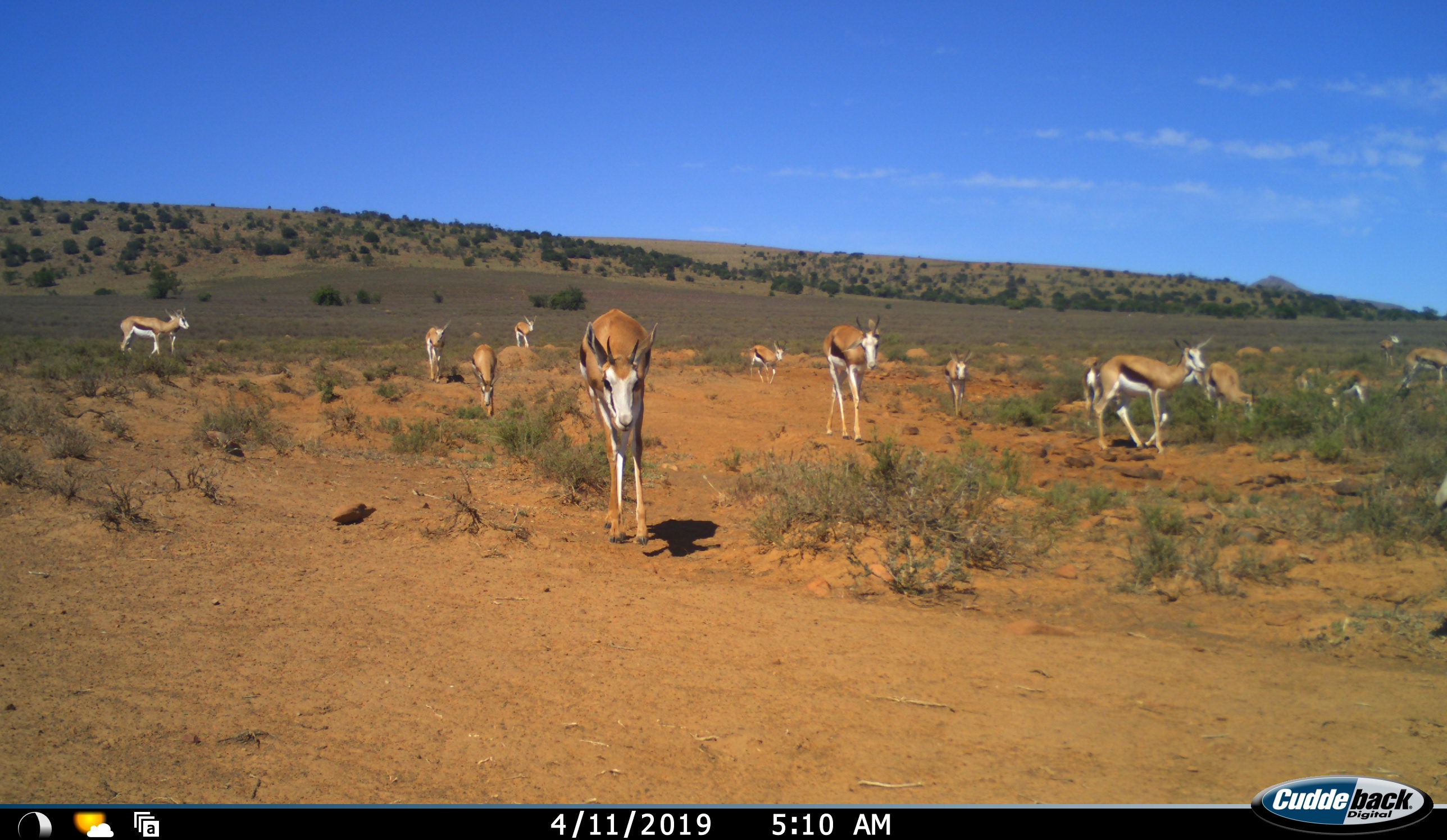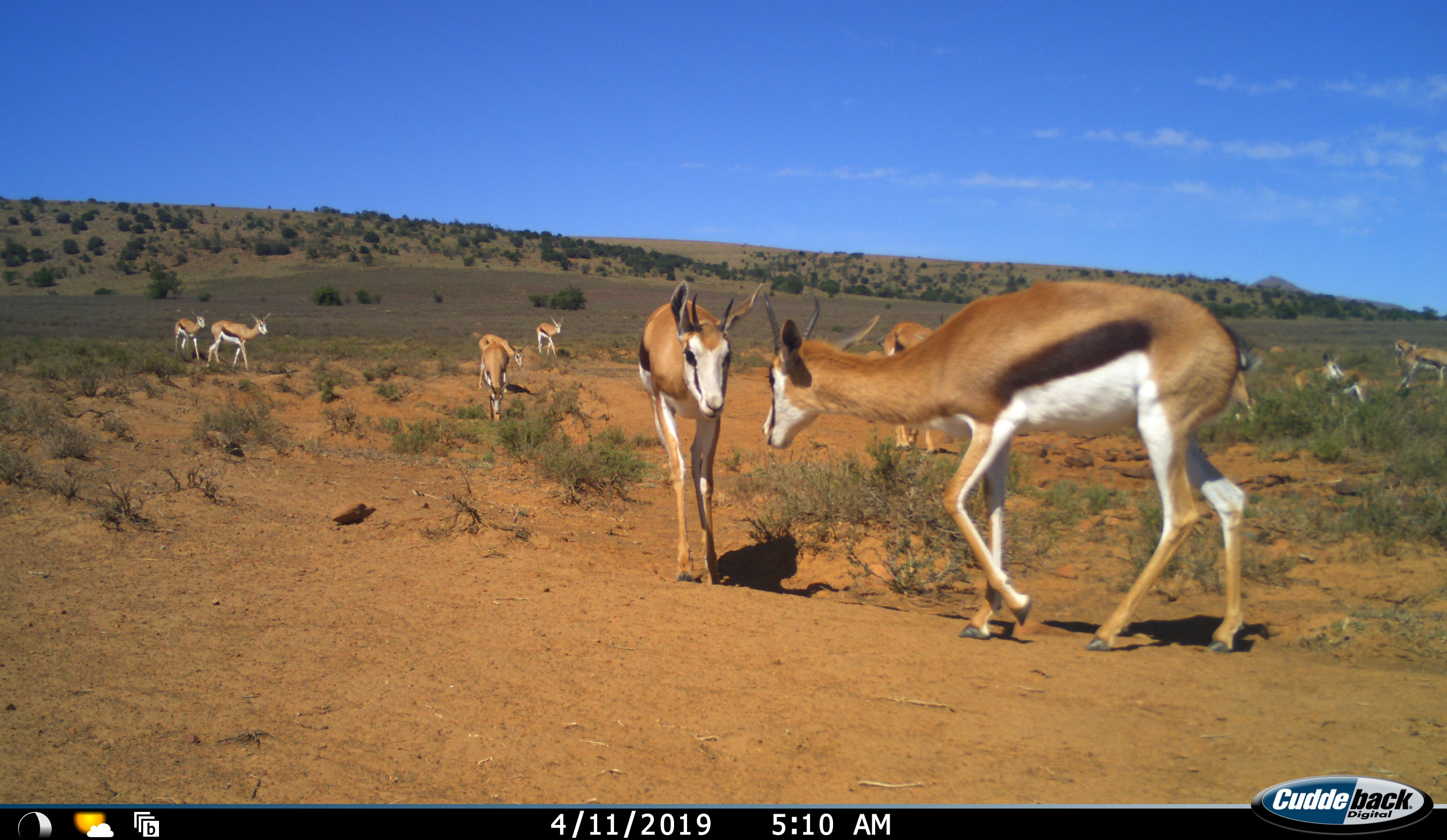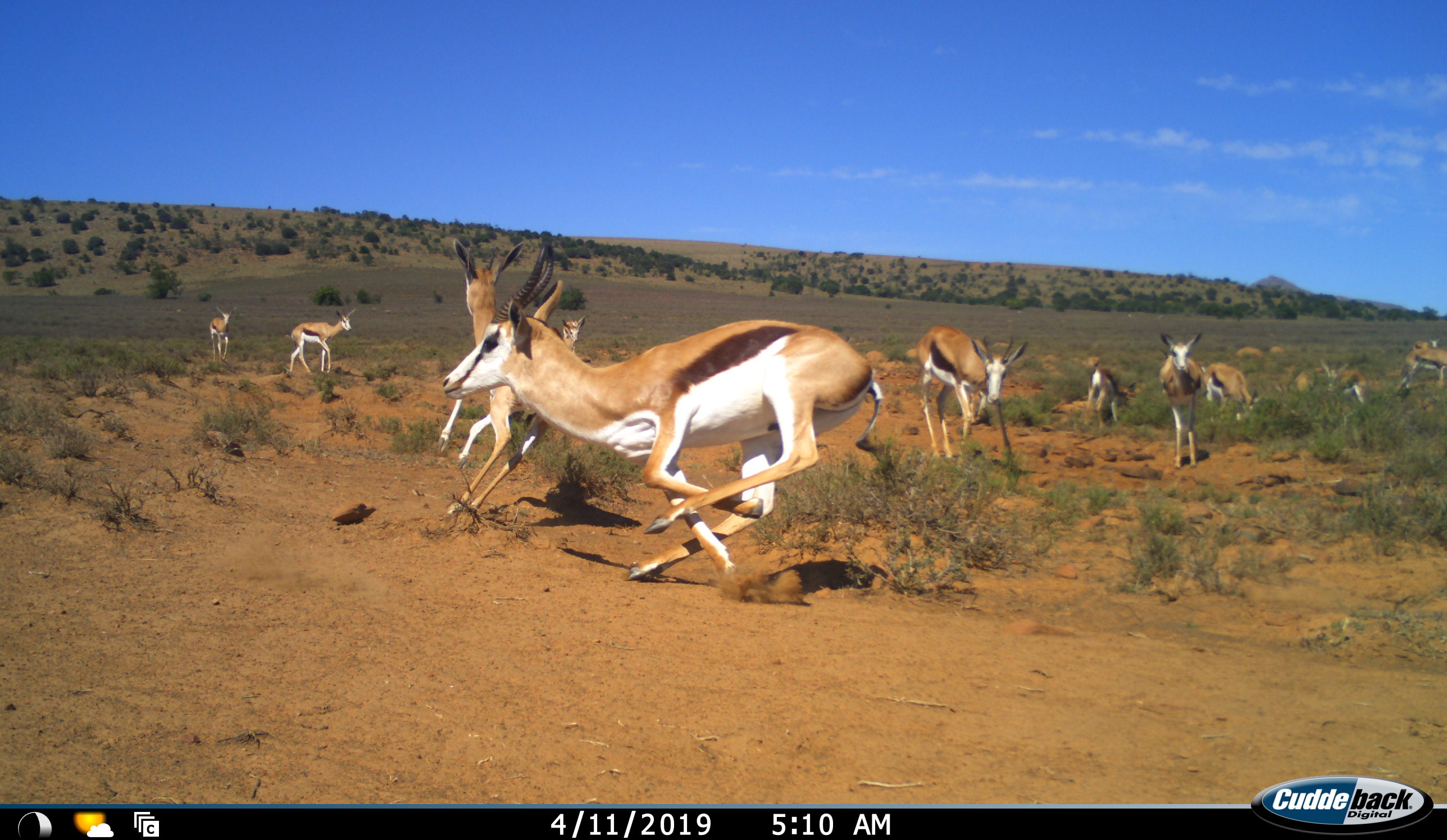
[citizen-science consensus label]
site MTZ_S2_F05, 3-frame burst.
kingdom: Animalia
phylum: Chordata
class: Mammalia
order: Artiodactyla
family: Bovidae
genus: Antidorcas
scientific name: Antidorcas marsupialis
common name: springbok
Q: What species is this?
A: Springbok (Antidorcas marsupialis).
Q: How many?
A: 11-50.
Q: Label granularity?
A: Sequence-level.